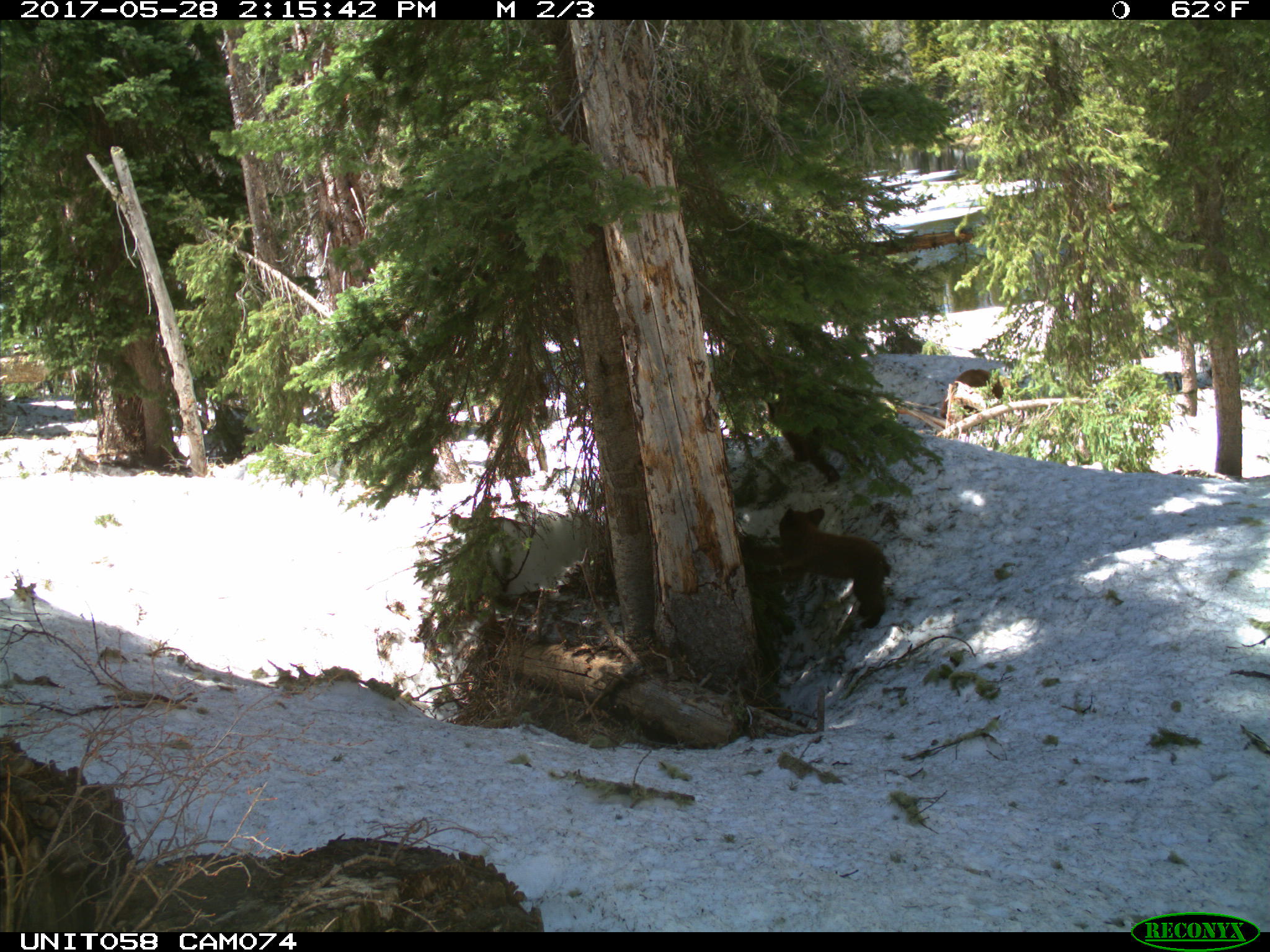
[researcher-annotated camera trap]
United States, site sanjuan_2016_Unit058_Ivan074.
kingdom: Animalia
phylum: Chordata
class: Mammalia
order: Carnivora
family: Ursidae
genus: Ursus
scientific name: Ursus americanus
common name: american black bear